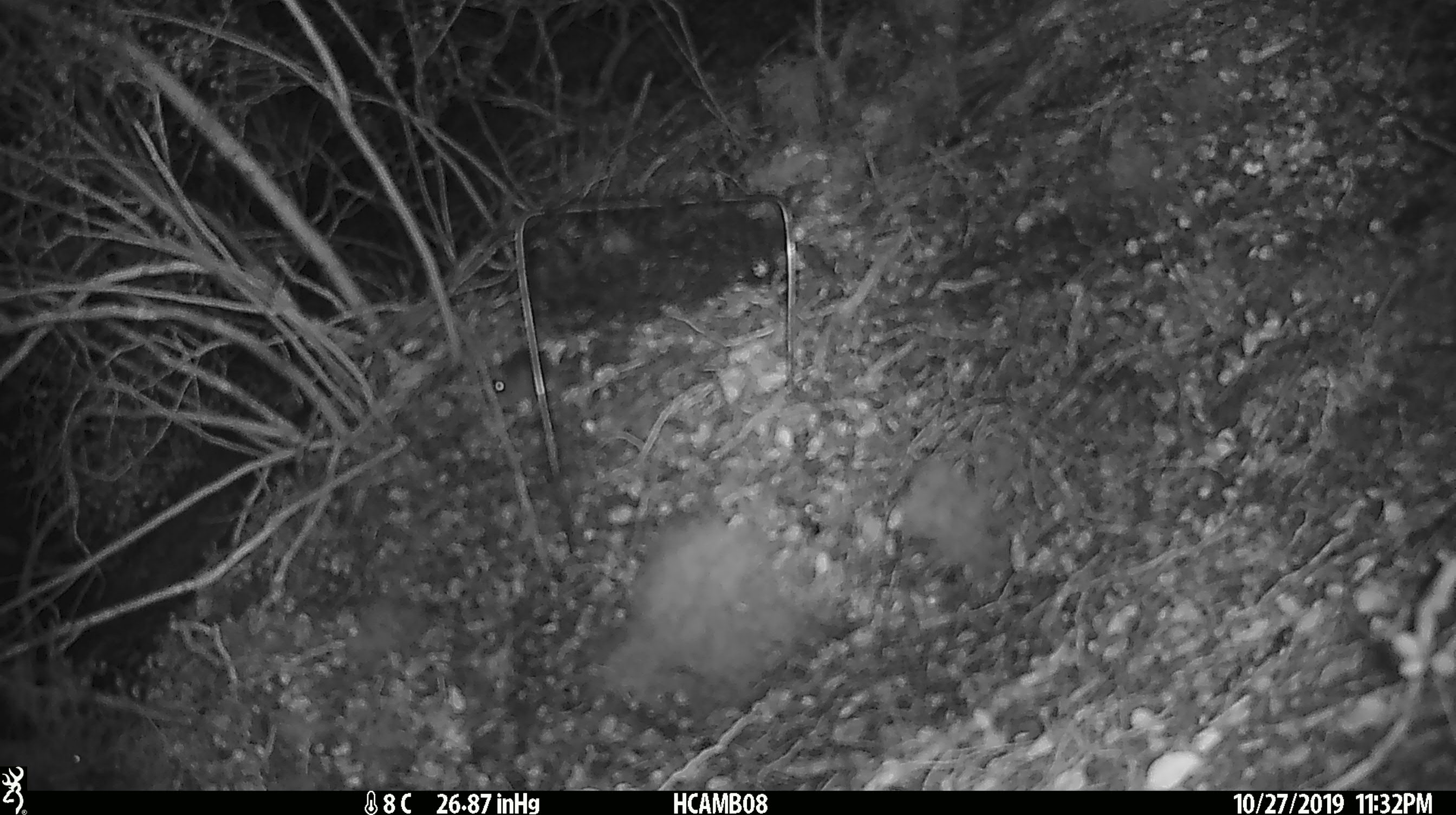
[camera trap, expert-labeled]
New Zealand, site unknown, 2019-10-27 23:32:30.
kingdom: Animalia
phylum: Chordata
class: Mammalia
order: Rodentia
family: Muridae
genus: Mus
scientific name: Mus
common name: mouse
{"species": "mouse (Mus)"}